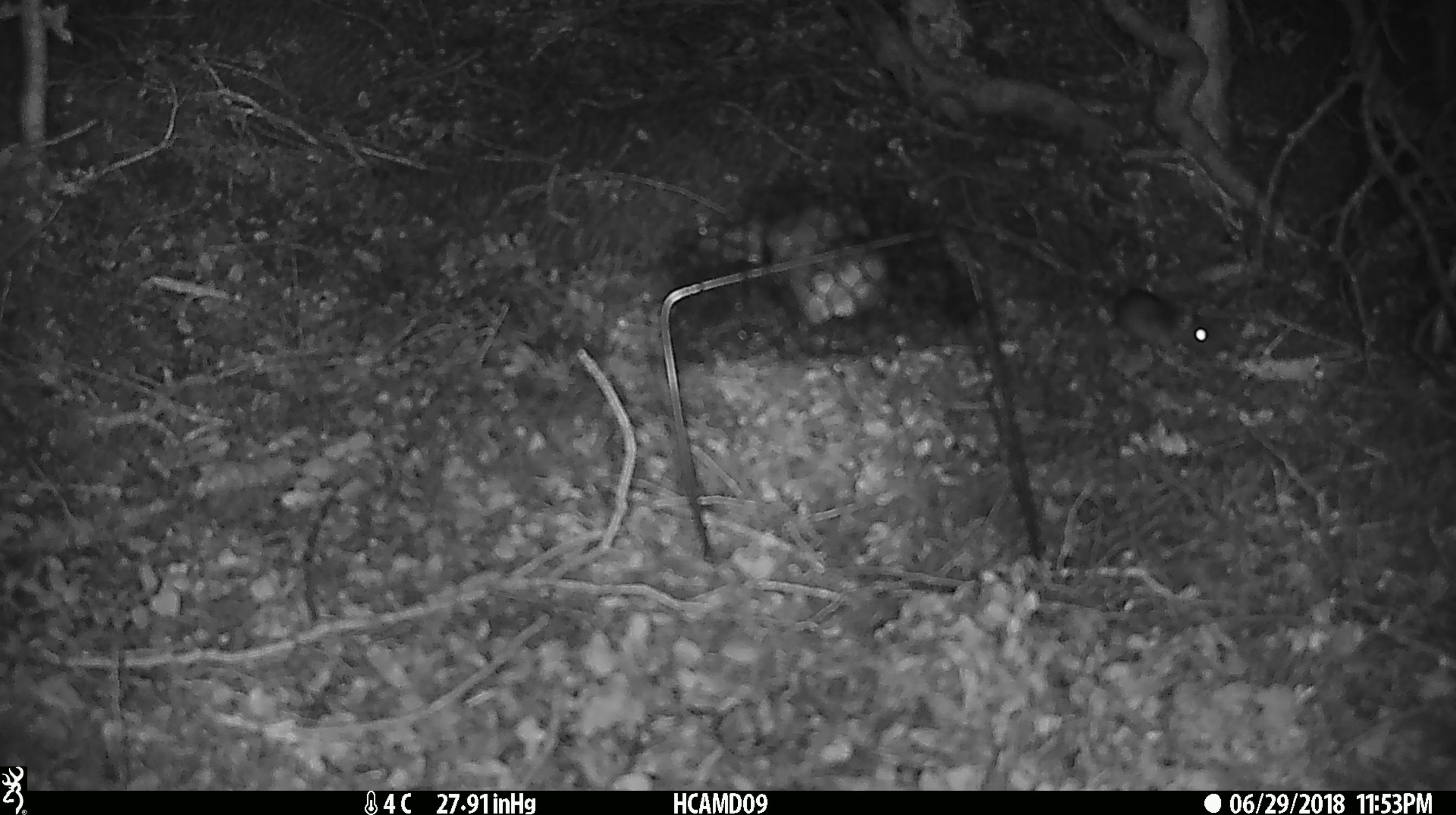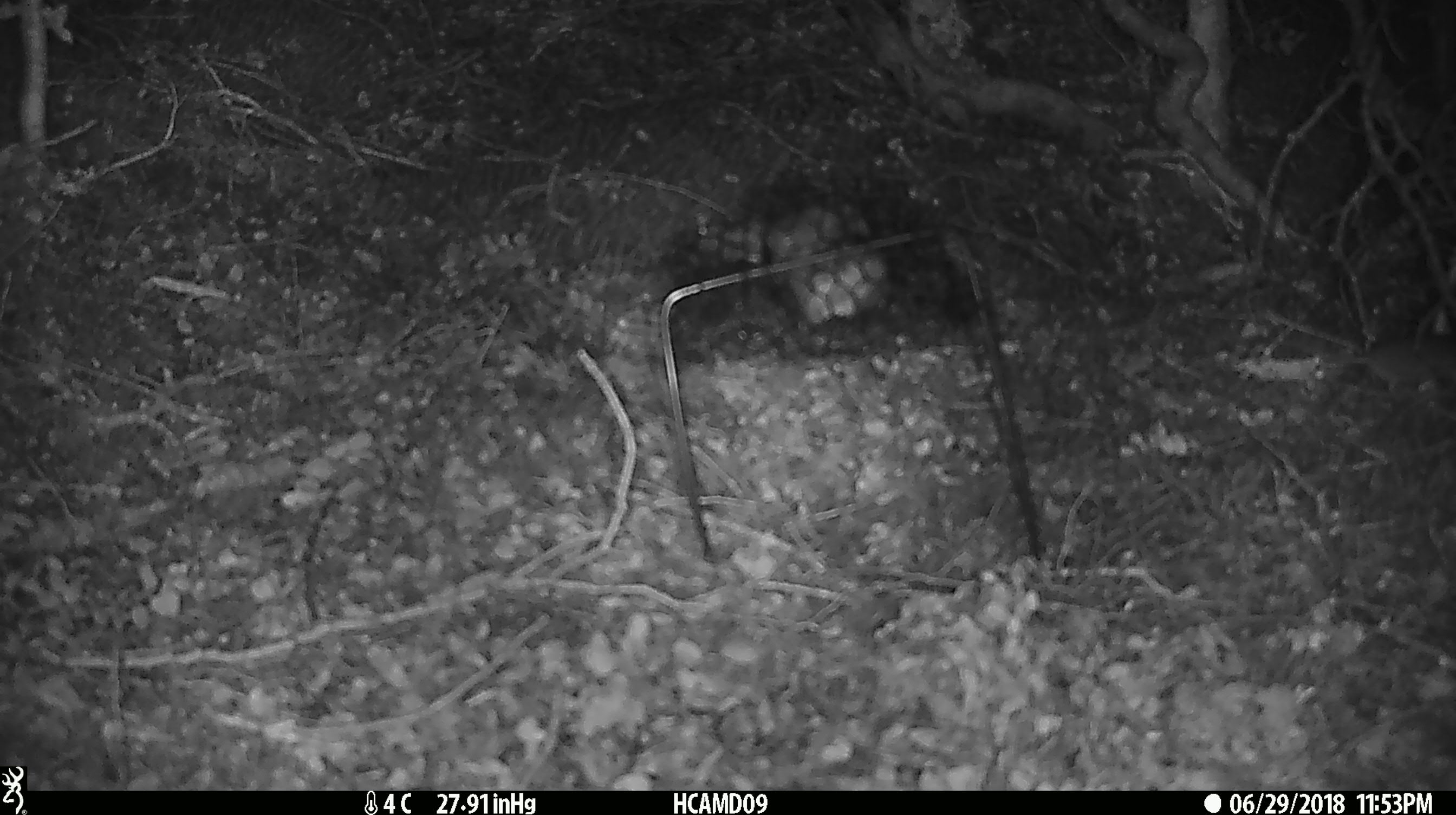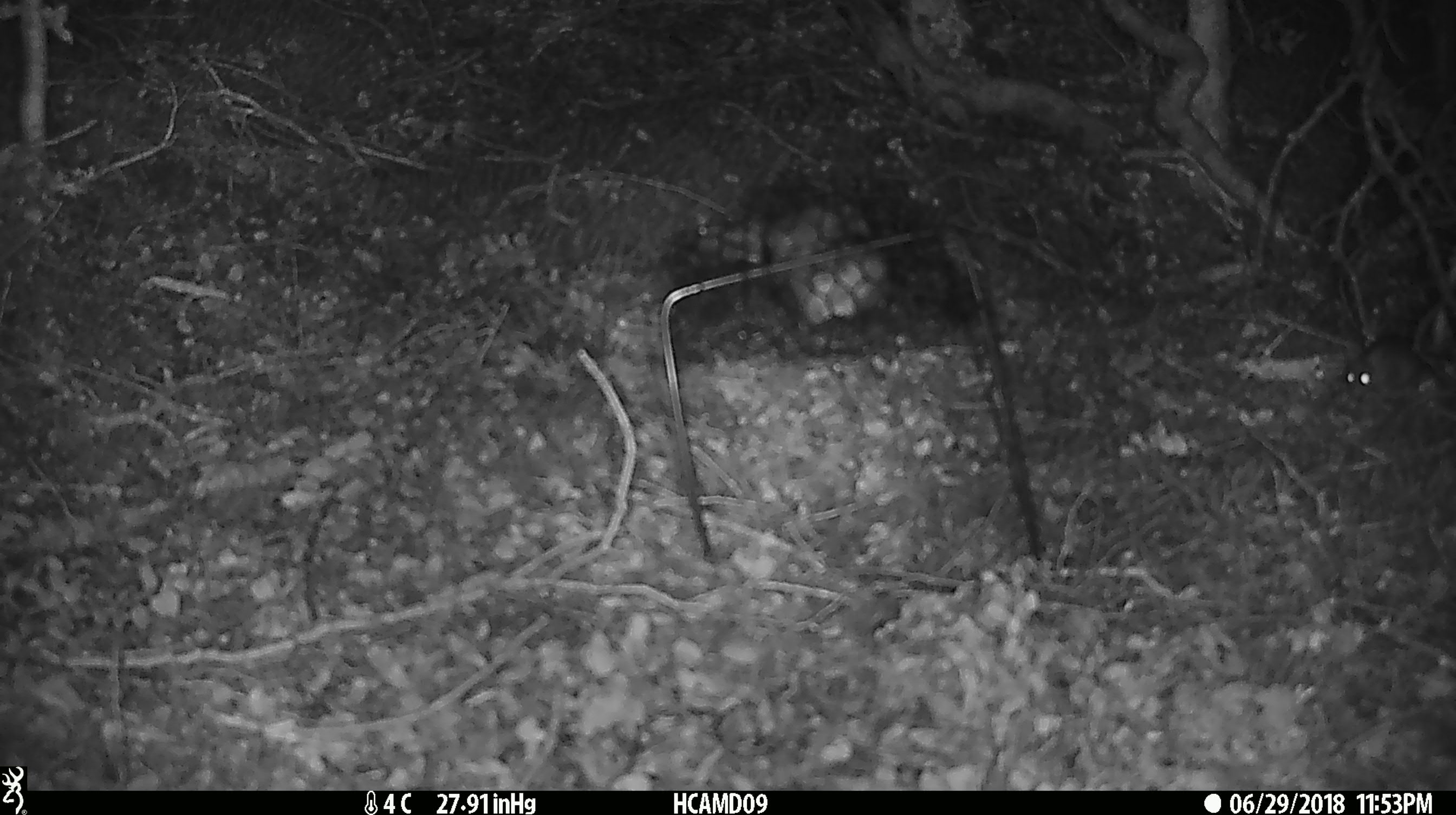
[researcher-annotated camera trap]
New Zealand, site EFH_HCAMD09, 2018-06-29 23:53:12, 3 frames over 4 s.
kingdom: Animalia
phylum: Chordata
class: Mammalia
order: Rodentia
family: Muridae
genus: Mus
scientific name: Mus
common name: mouse